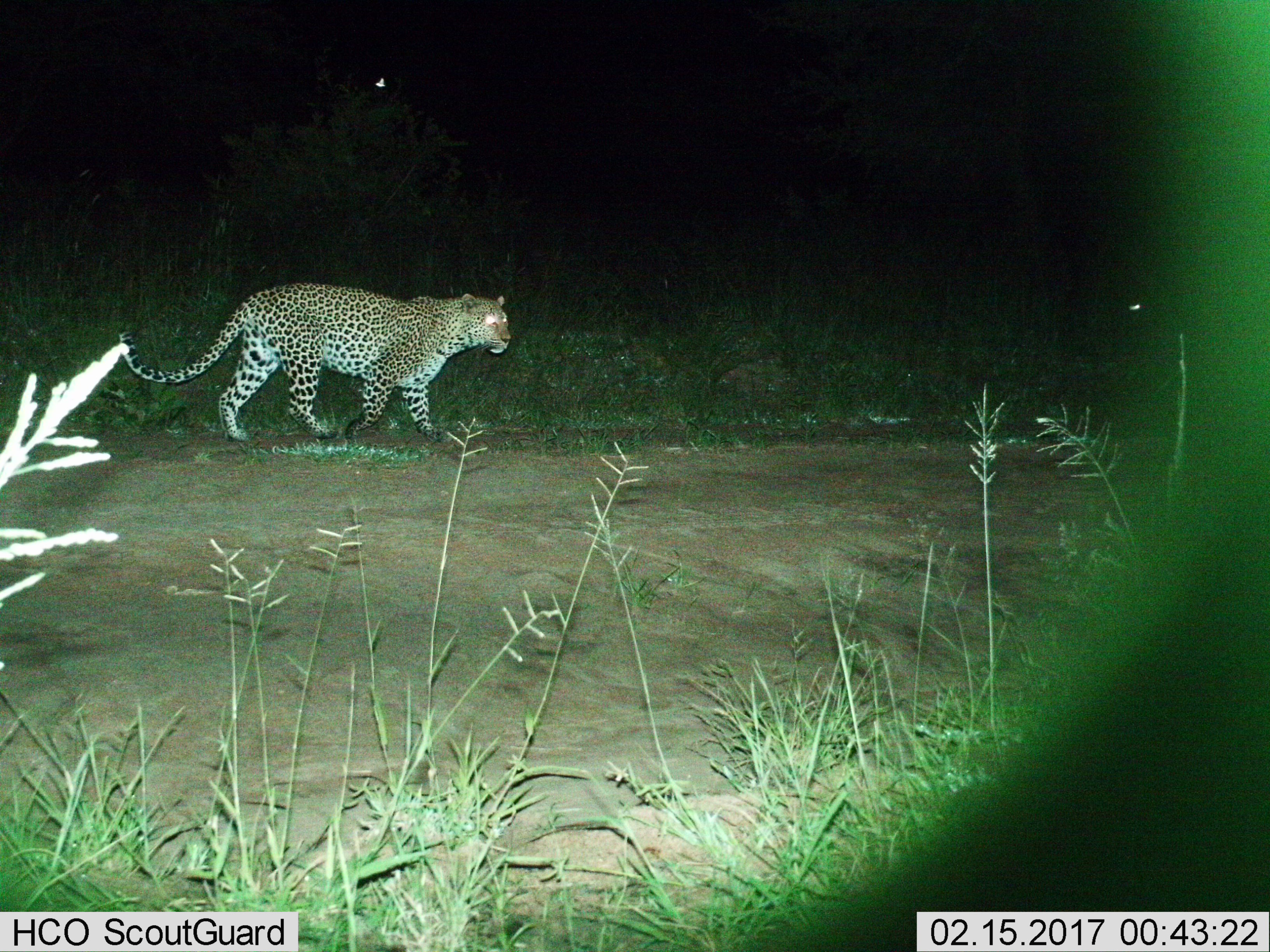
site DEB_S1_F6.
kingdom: Animalia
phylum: Chordata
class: Mammalia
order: Carnivora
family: Felidae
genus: Panthera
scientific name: Panthera pardus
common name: leopard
Leopard (Panthera pardus), count 1. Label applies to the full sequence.